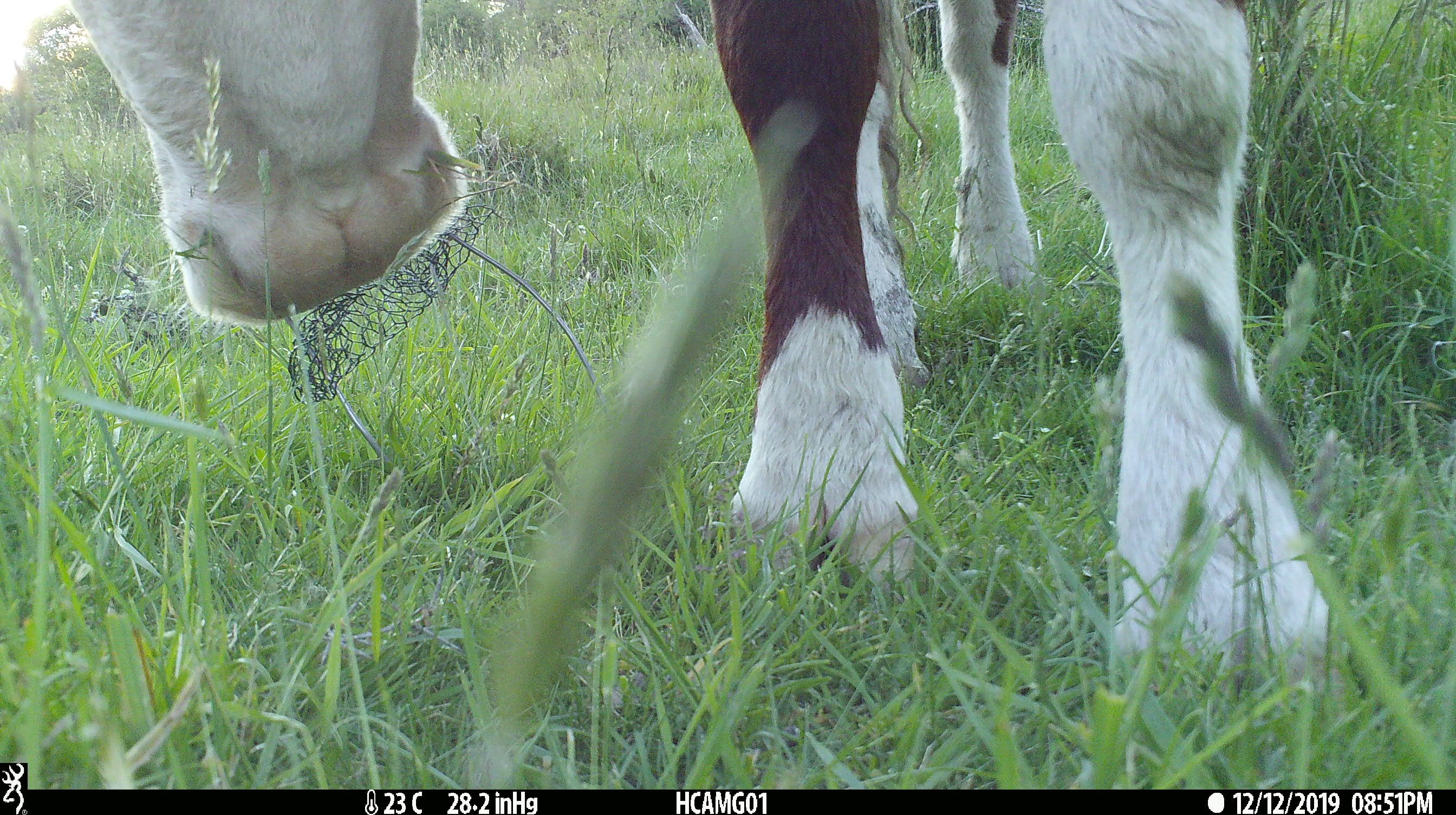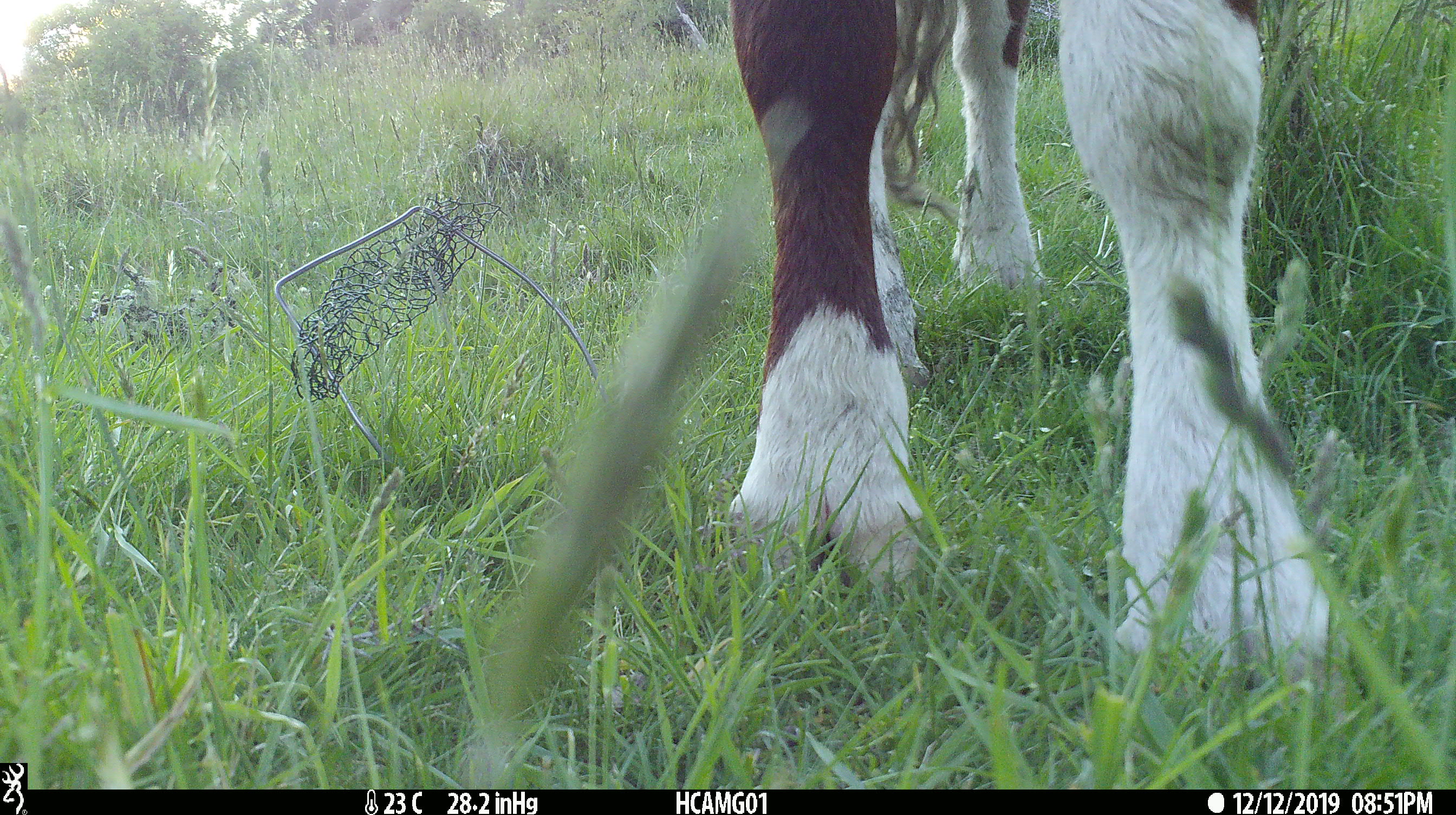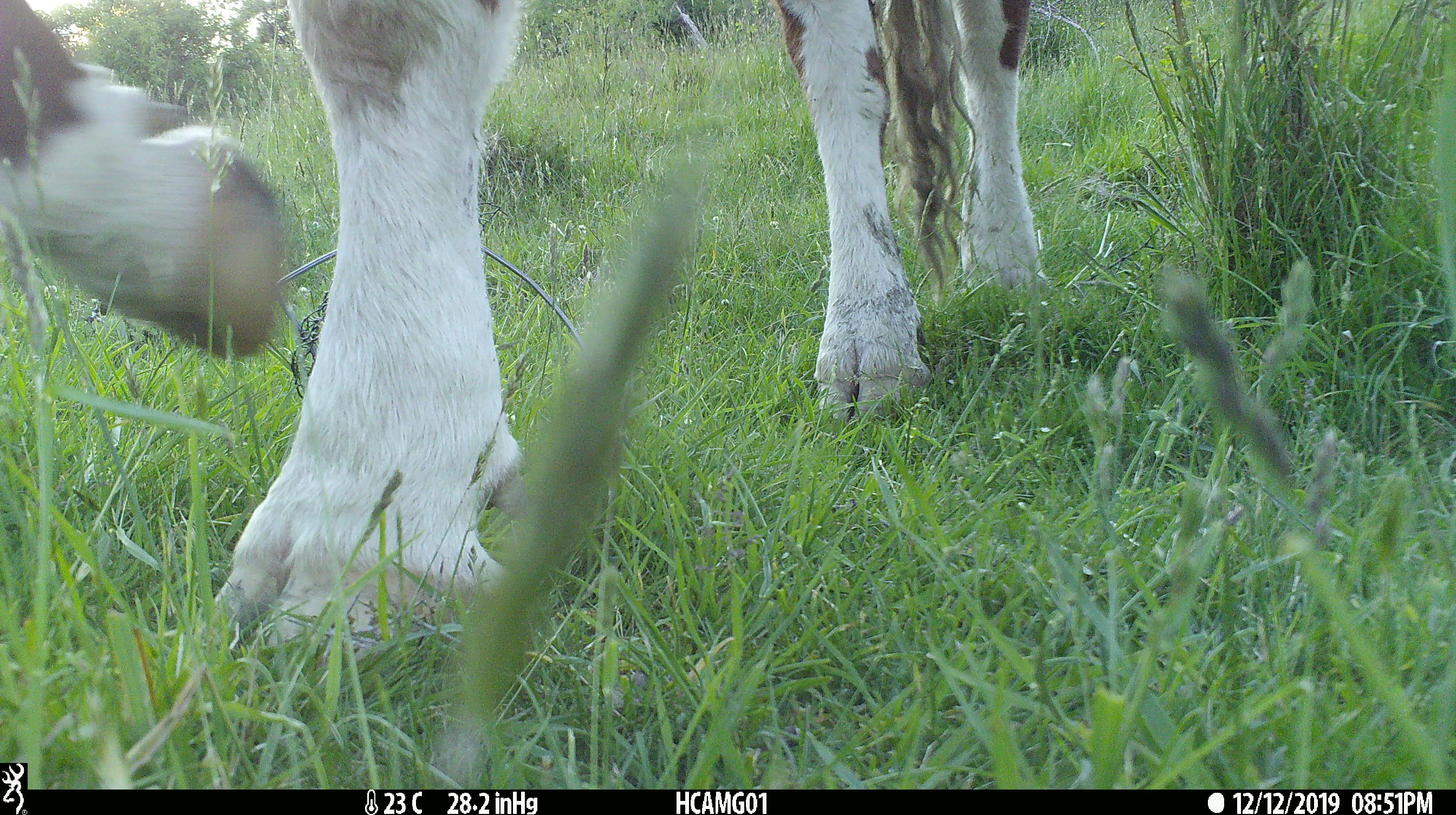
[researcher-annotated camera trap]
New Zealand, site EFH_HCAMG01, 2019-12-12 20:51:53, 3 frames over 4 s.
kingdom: Animalia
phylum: Chordata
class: Mammalia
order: Artiodactyla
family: Bovidae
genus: Bos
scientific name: Bos taurus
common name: domestic cow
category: cow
Cow (domestic cow) (Bos taurus).